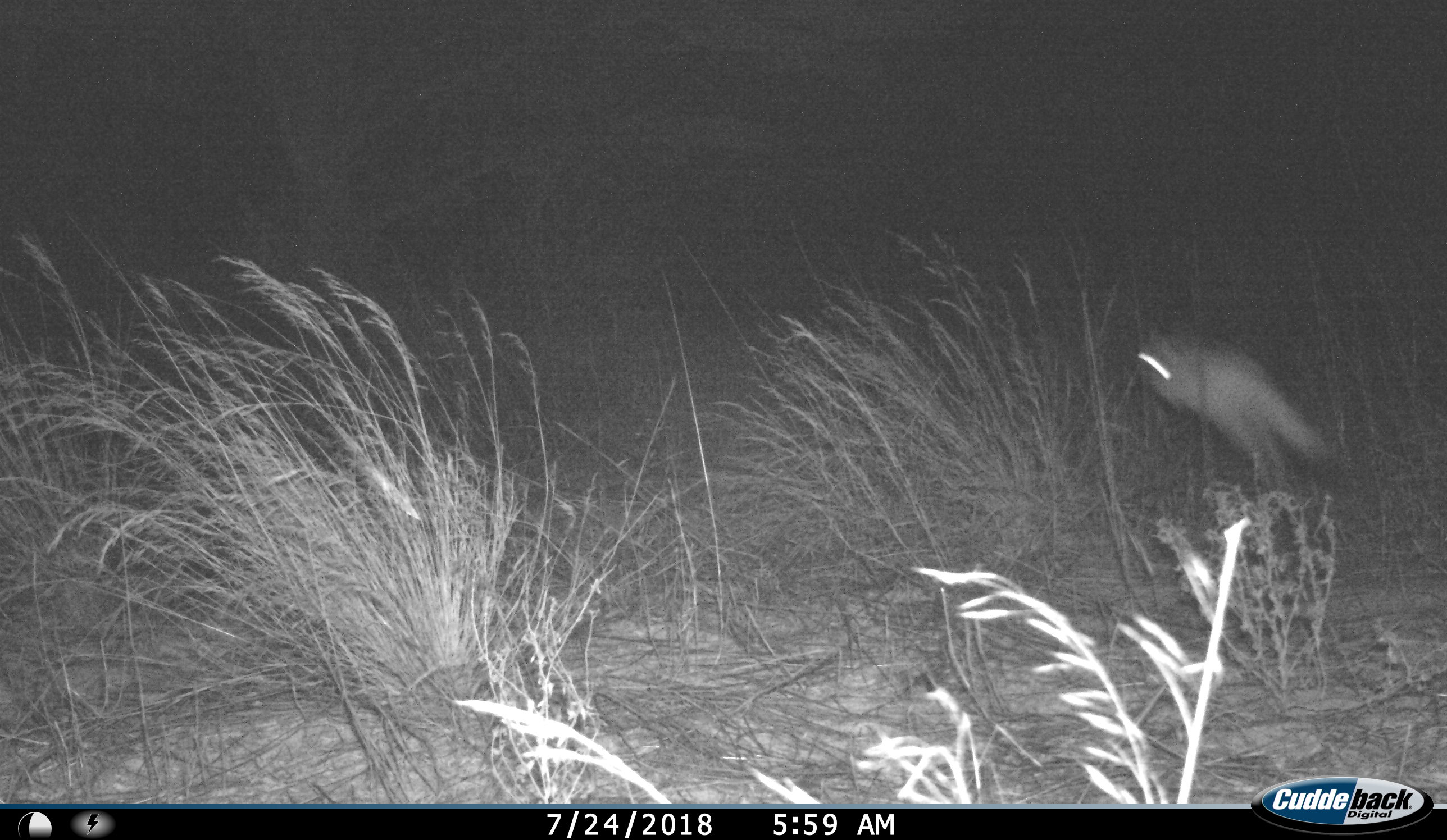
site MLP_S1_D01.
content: unidentified animal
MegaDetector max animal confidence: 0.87